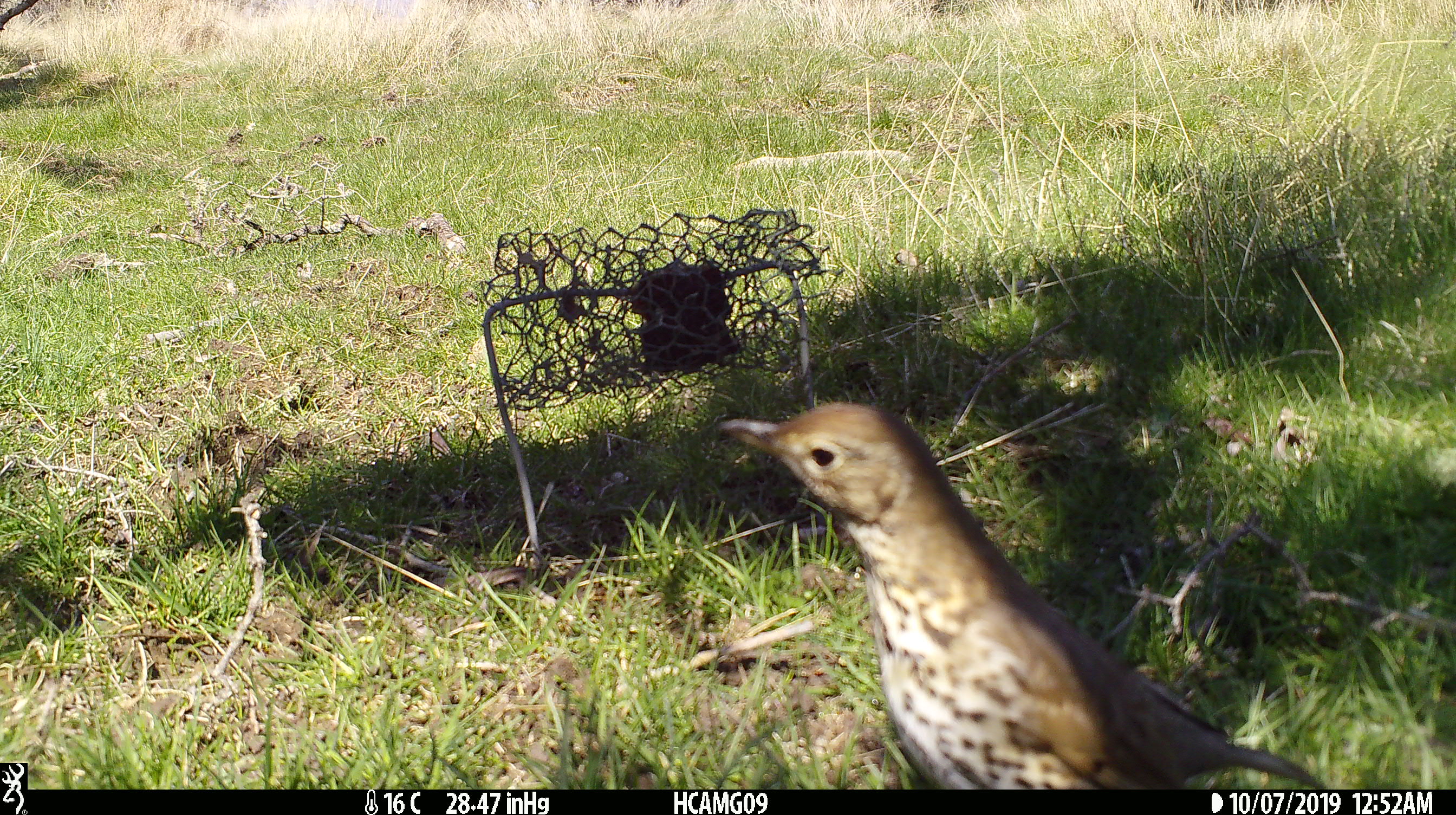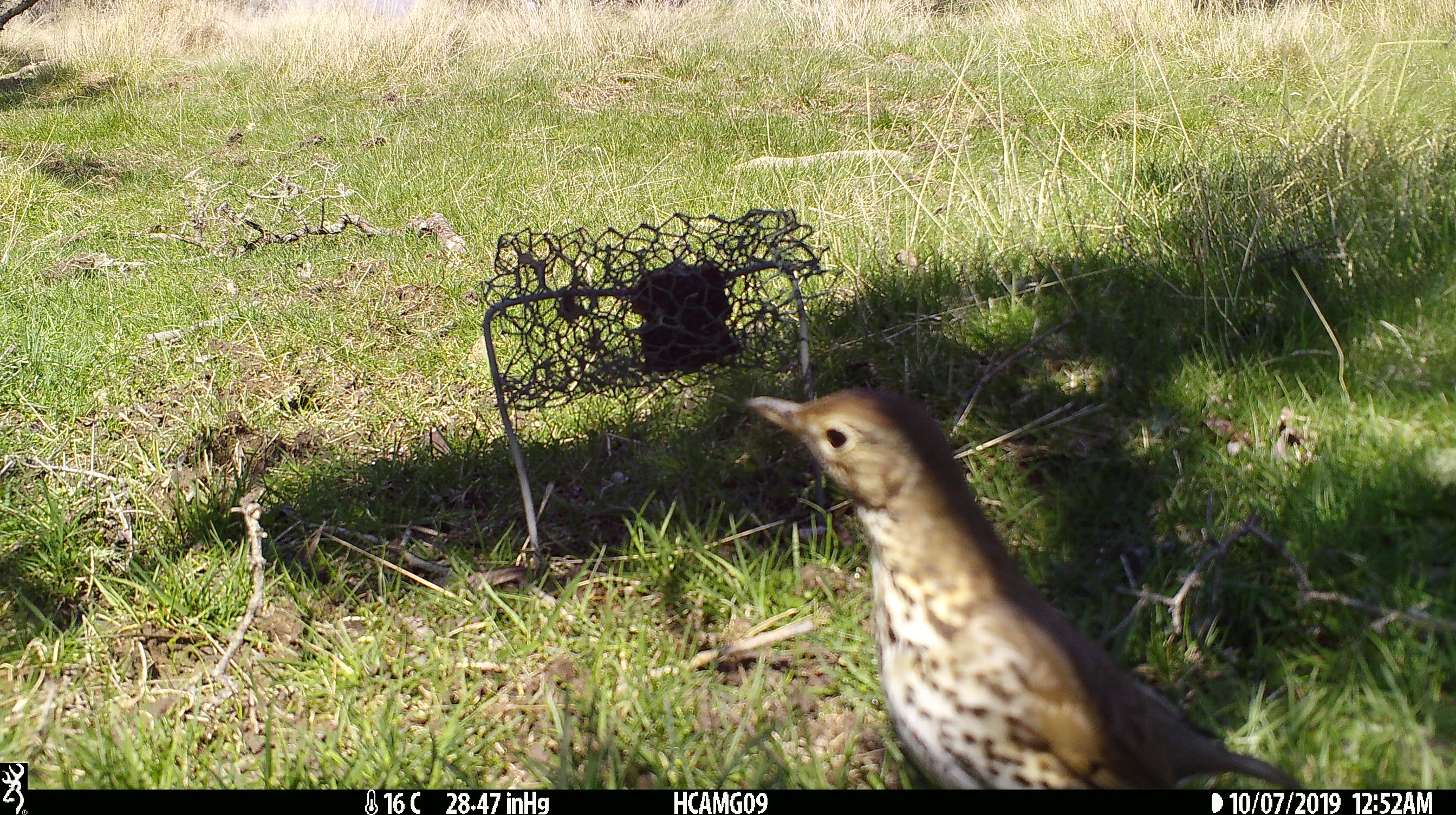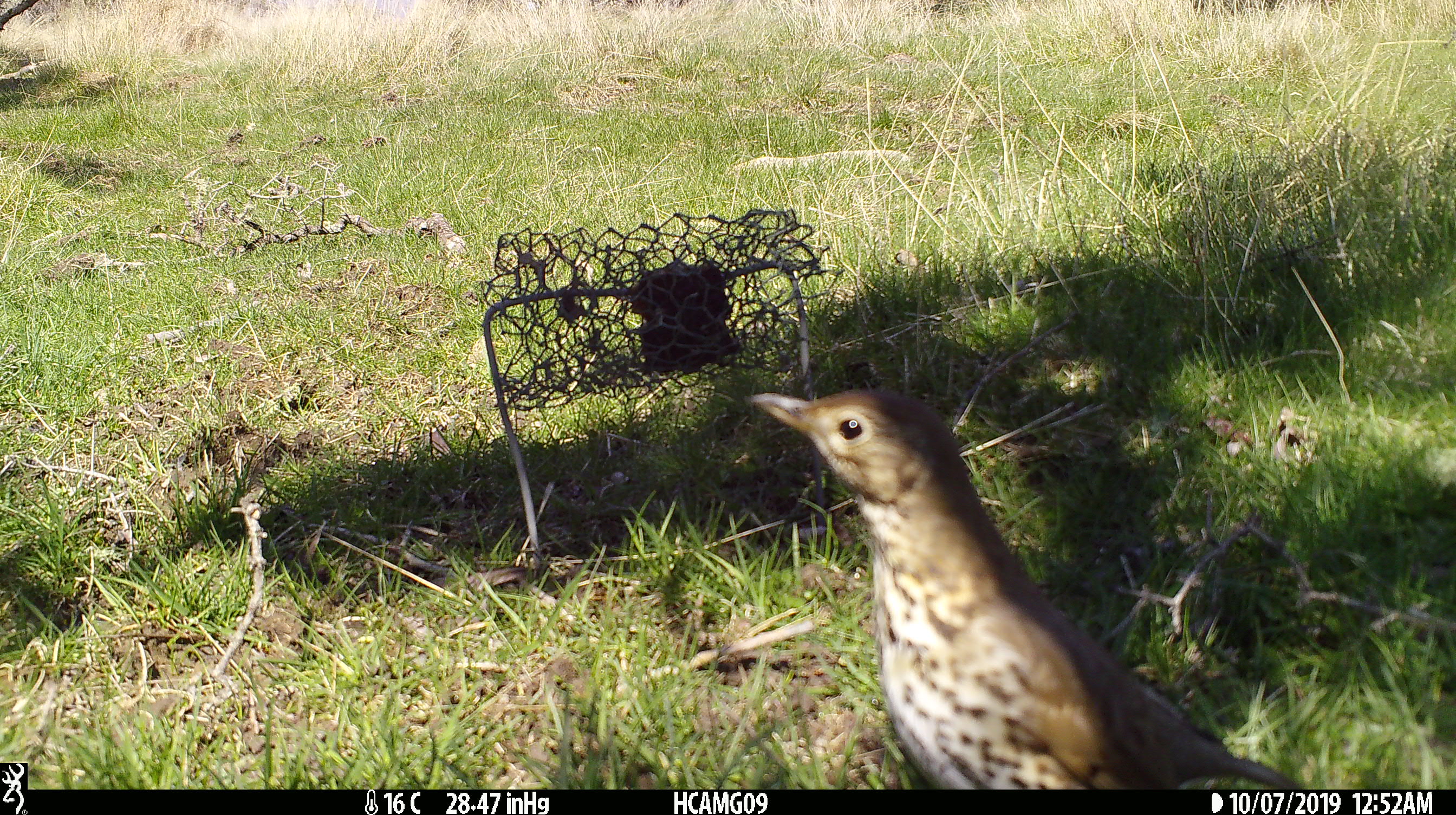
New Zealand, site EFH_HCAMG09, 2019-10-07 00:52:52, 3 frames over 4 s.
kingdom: Animalia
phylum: Chordata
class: Aves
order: Passeriformes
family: Turdidae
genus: Turdus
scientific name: Turdus philomelos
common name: song thrush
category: thrush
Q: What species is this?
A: Thrush (song thrush) (Turdus philomelos).